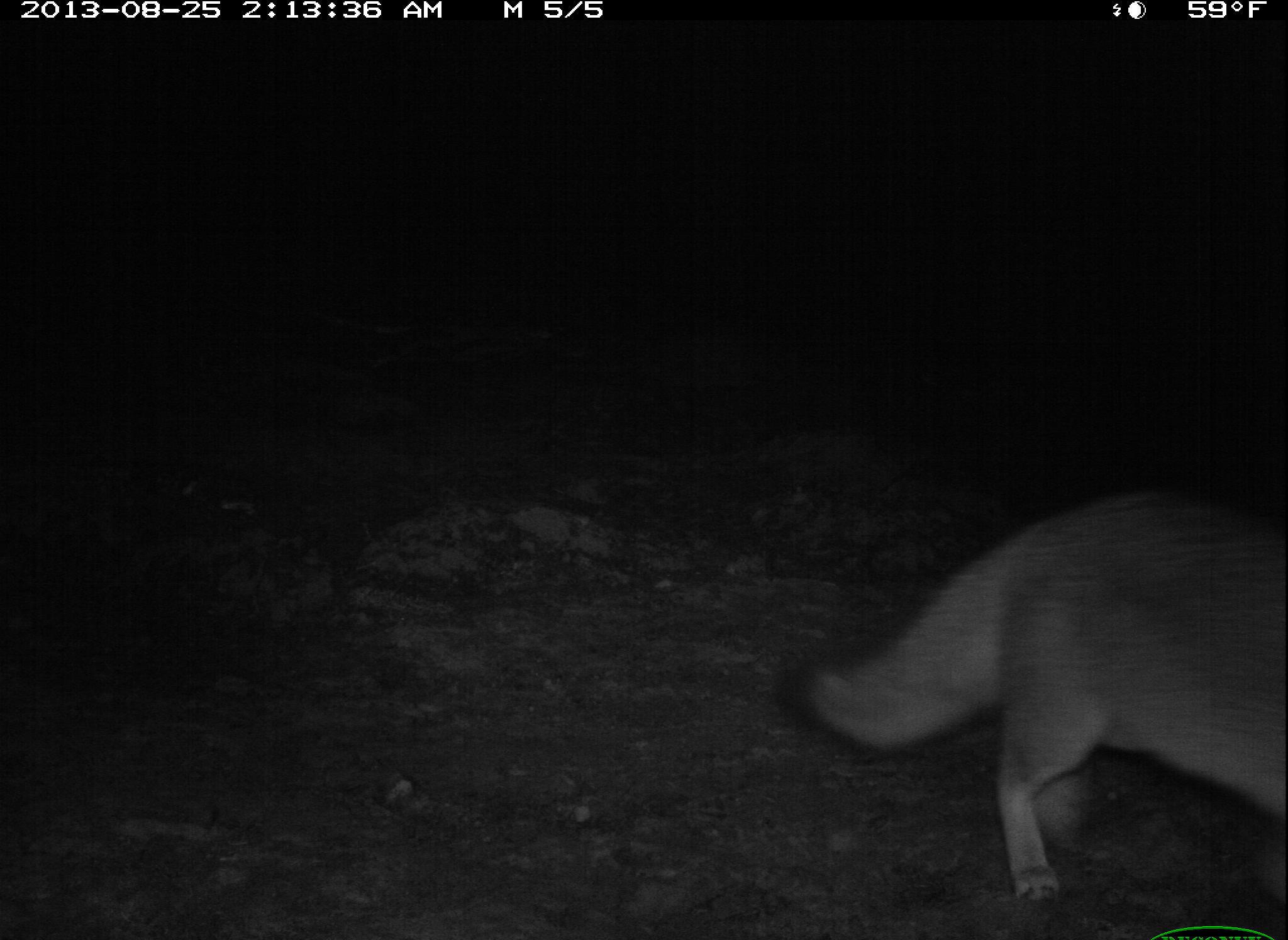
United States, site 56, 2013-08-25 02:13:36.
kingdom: Animalia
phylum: Chordata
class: Mammalia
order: Carnivora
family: Canidae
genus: Urocyon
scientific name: Urocyon cinereoargenteus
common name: gray fox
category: fox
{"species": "fox (gray fox) (Urocyon cinereoargenteus)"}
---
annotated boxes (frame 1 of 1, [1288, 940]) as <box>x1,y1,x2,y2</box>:
fox: <box>773,497,1288,903</box>